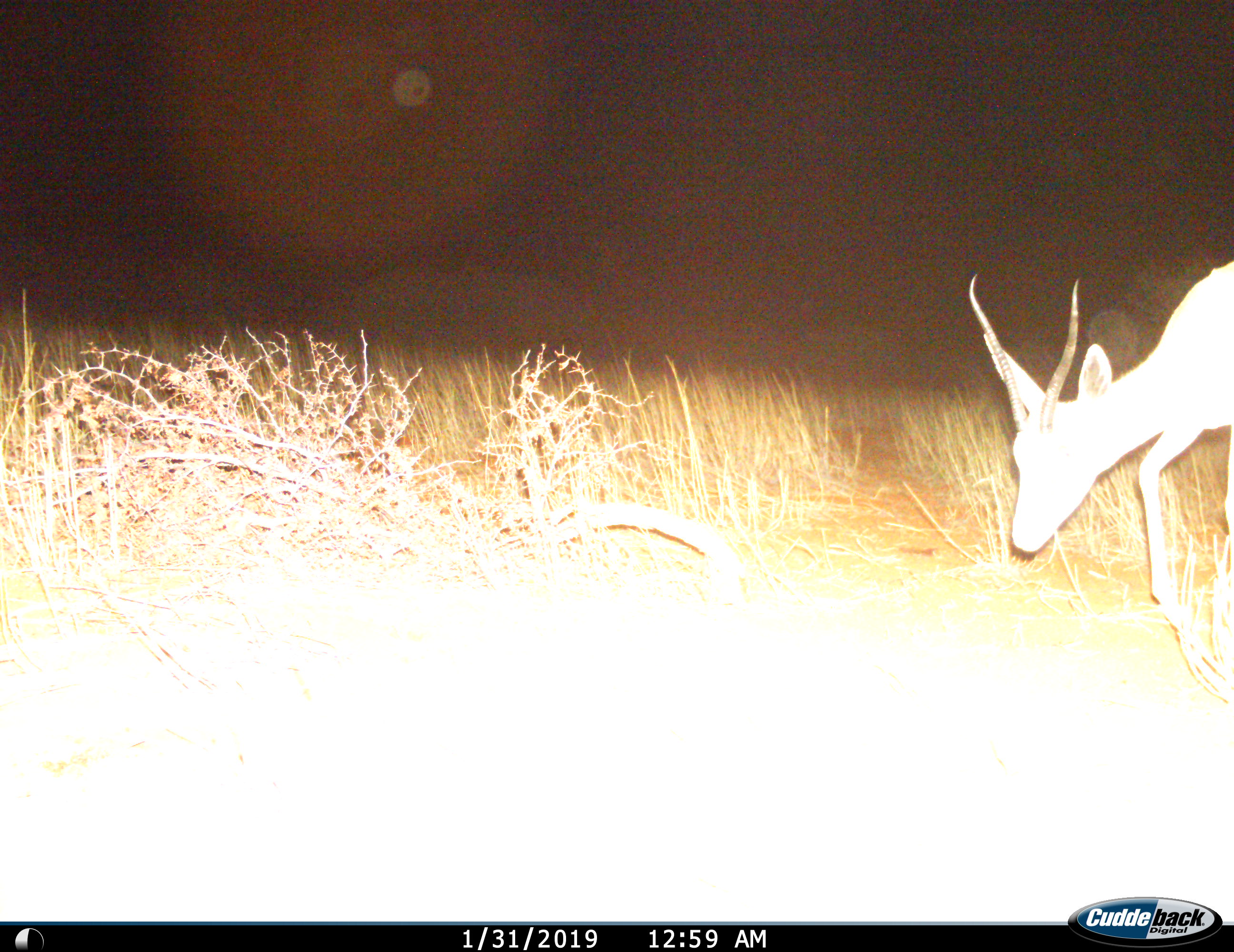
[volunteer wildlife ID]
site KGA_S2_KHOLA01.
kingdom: Animalia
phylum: Chordata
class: Mammalia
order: Artiodactyla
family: Bovidae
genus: Antidorcas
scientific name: Antidorcas marsupialis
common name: springbok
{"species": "springbok (Antidorcas marsupialis)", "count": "1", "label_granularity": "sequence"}